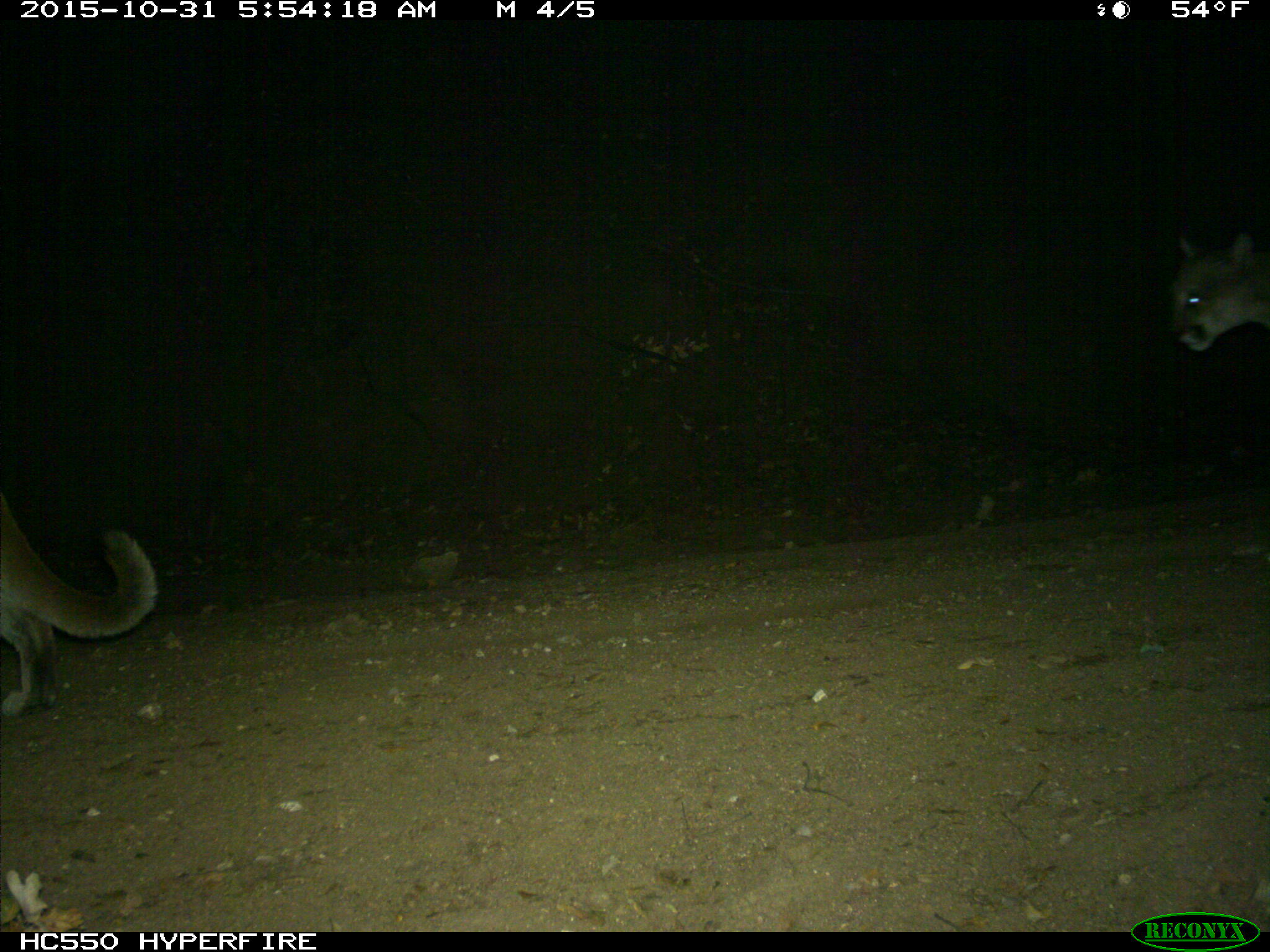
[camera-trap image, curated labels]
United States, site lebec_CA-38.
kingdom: Animalia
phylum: Chordata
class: Mammalia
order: Carnivora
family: Felidae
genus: Puma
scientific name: Puma concolor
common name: mountain lion